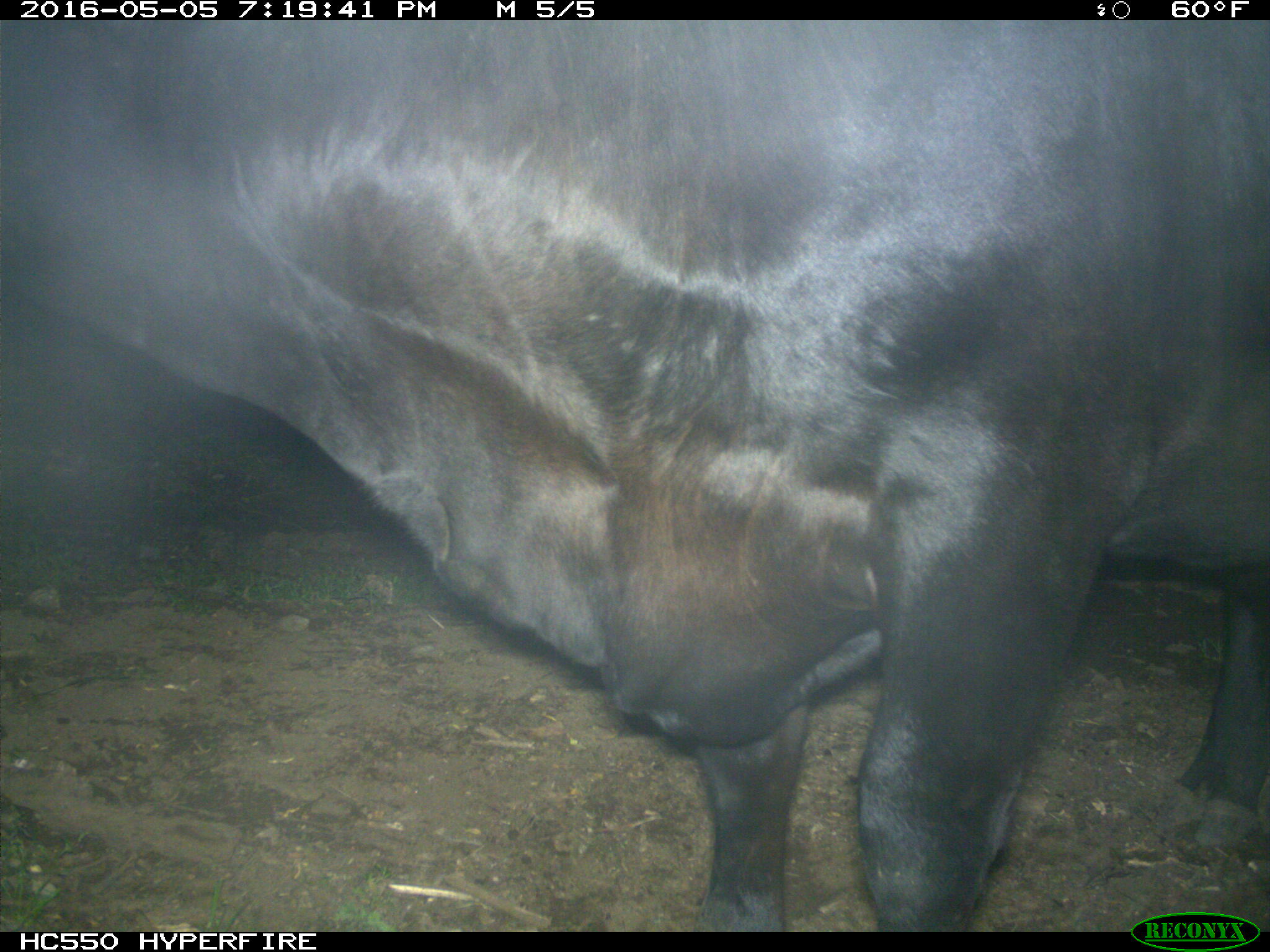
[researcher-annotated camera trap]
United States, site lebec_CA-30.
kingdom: Animalia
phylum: Chordata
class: Mammalia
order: Artiodactyla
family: Bovidae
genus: Bos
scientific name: Bos taurus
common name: domestic cow